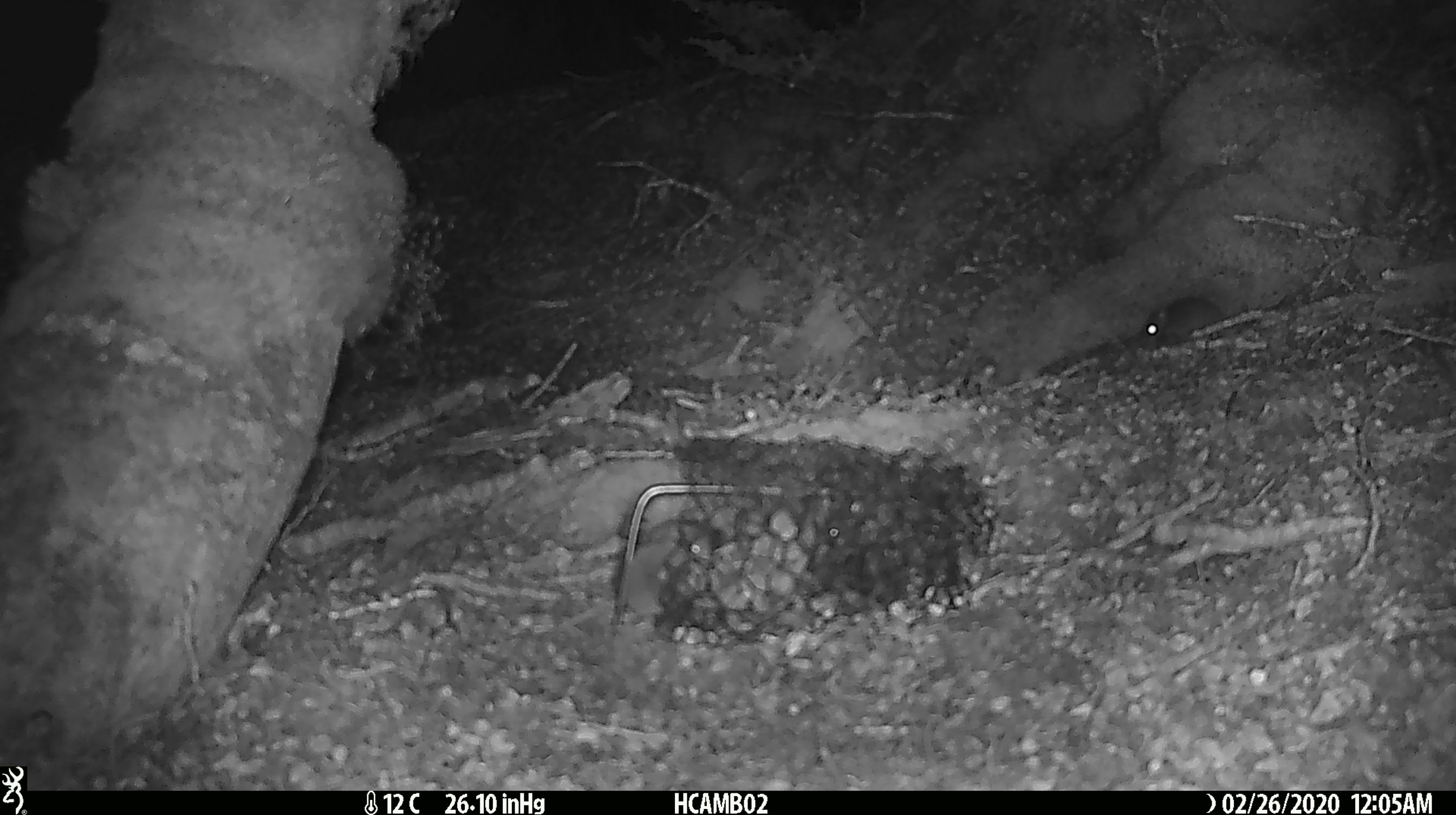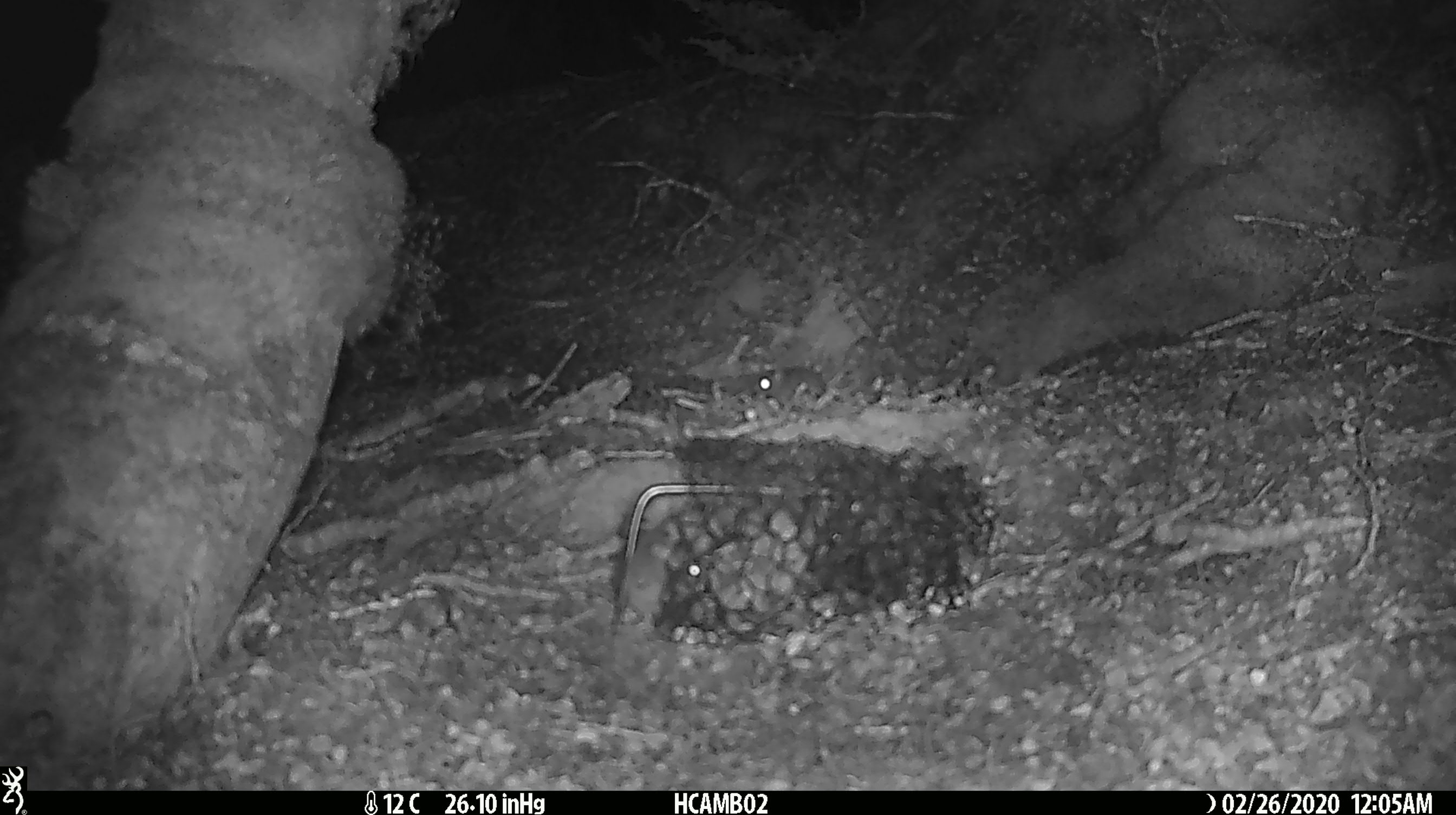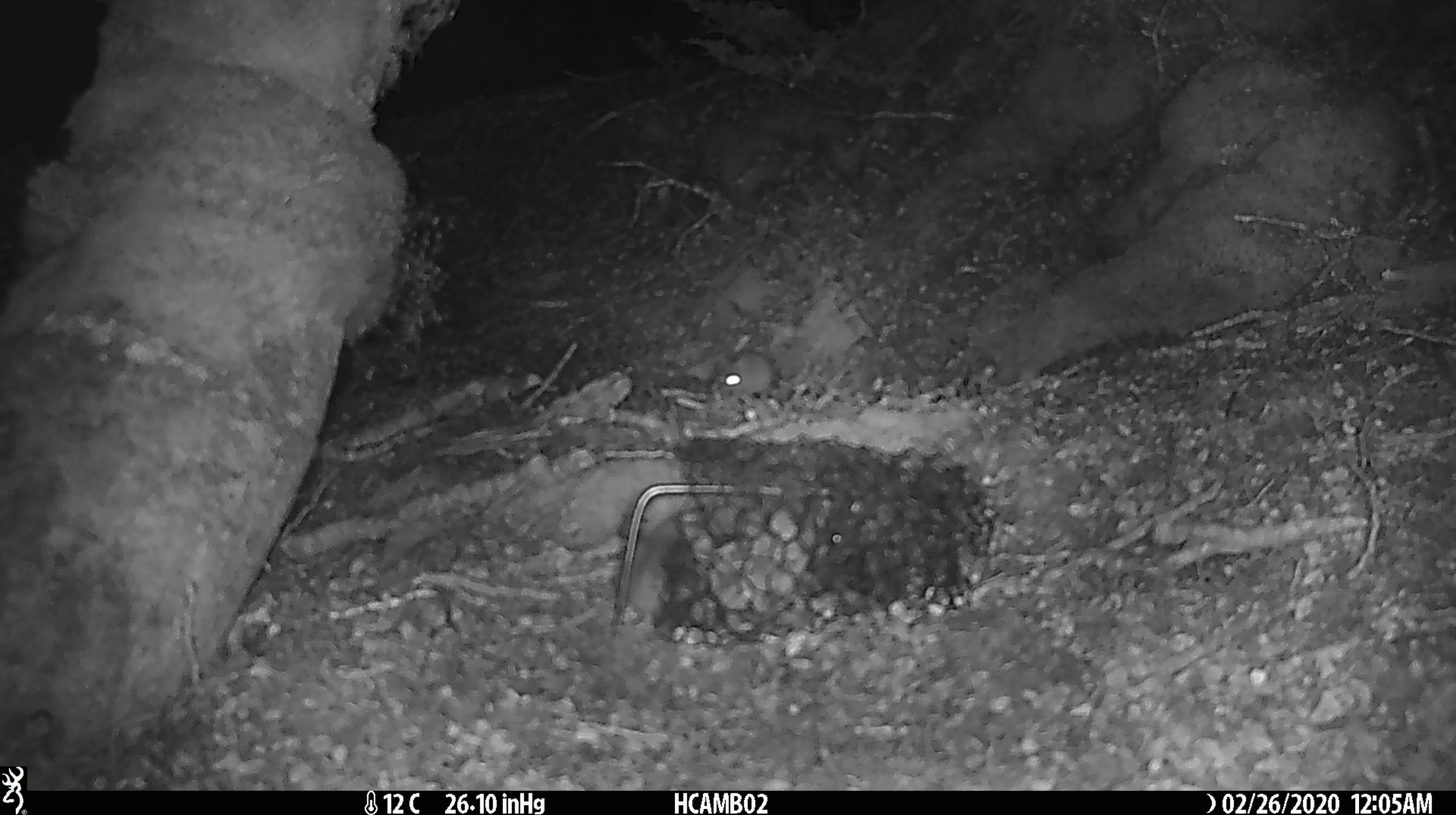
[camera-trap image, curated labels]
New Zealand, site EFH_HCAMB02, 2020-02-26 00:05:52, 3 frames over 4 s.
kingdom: Animalia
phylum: Chordata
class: Mammalia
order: Rodentia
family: Muridae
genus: Mus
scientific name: Mus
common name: mouse